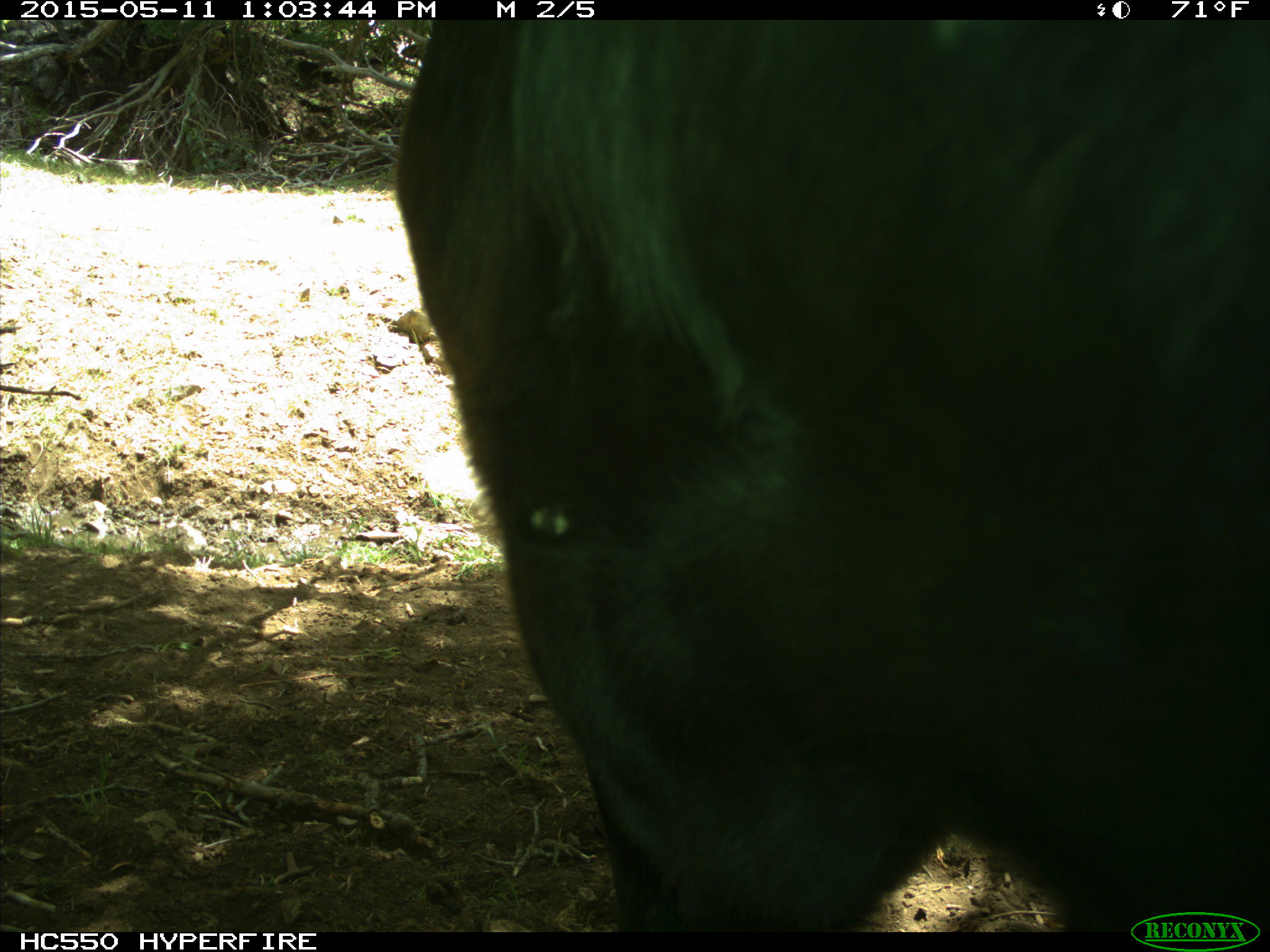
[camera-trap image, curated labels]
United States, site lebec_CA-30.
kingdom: Animalia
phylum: Chordata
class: Mammalia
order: Artiodactyla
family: Bovidae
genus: Bos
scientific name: Bos taurus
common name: domestic cow